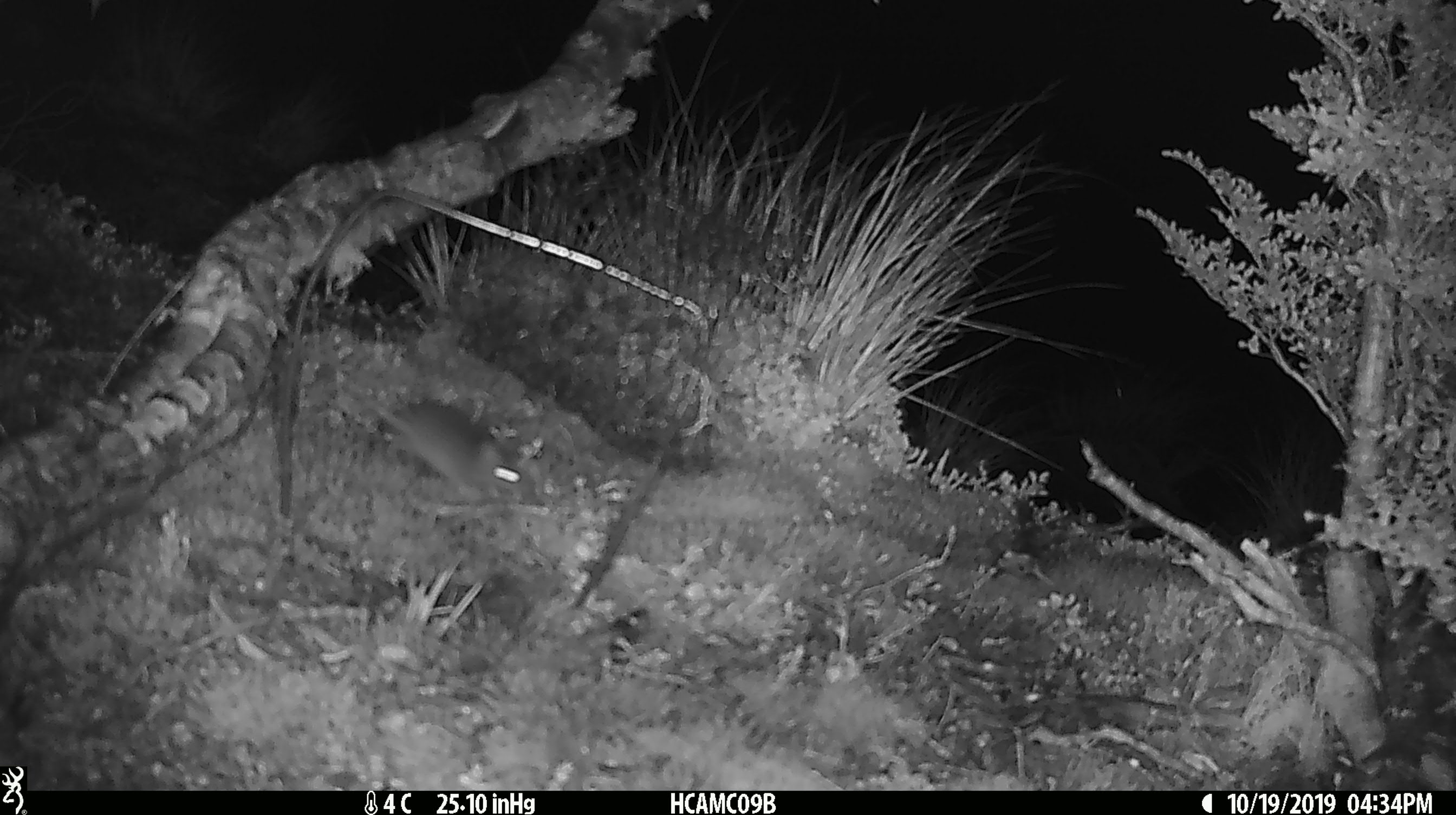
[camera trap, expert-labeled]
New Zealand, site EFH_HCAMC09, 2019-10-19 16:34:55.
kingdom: Animalia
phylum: Chordata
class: Mammalia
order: Rodentia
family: Muridae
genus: Mus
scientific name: Mus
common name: mouse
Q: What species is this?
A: Mouse (Mus).